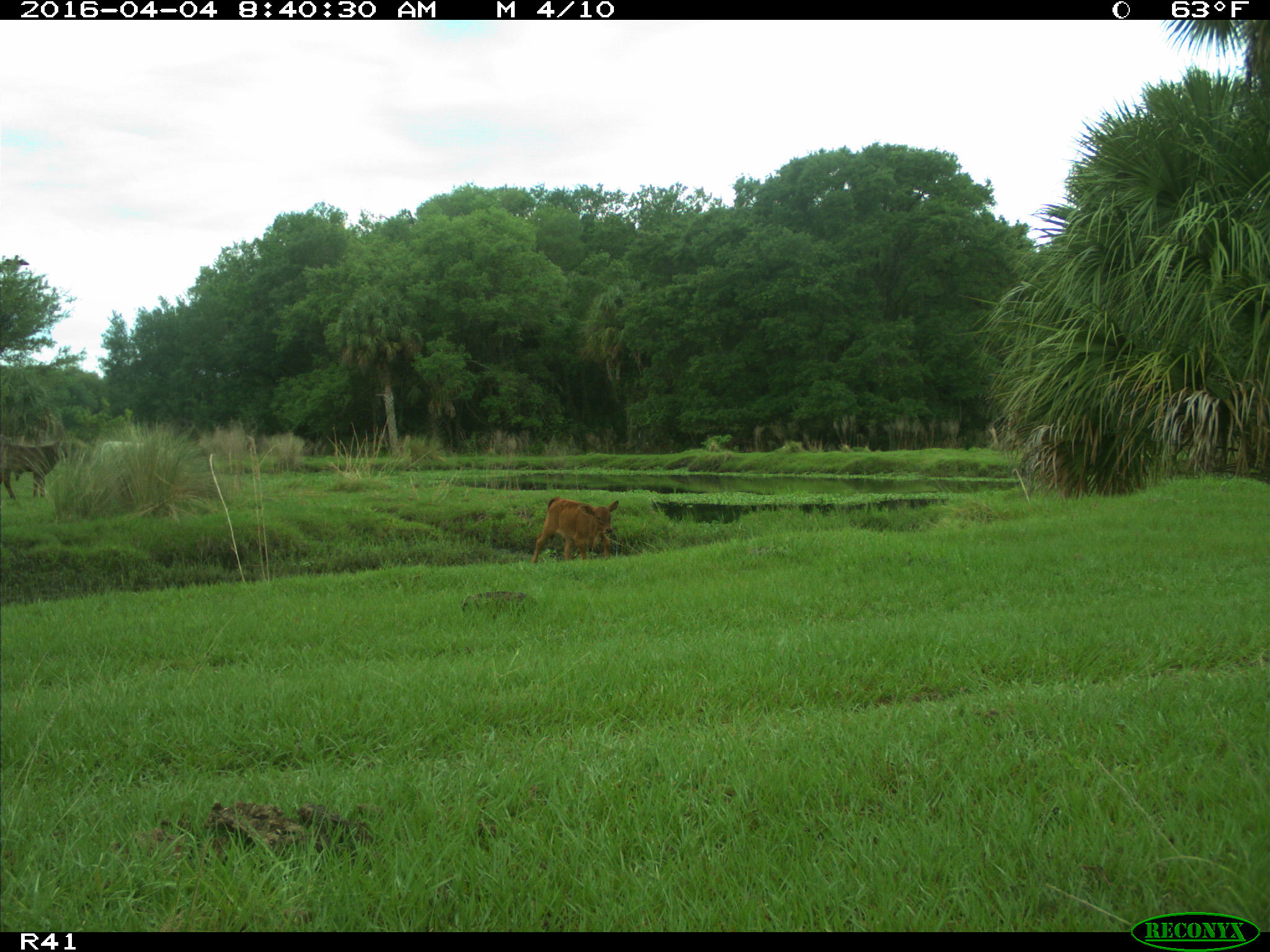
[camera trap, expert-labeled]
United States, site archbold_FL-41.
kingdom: Animalia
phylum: Chordata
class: Mammalia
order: Artiodactyla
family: Bovidae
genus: Bos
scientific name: Bos taurus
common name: domestic cow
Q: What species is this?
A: Bos taurus (domestic cow).